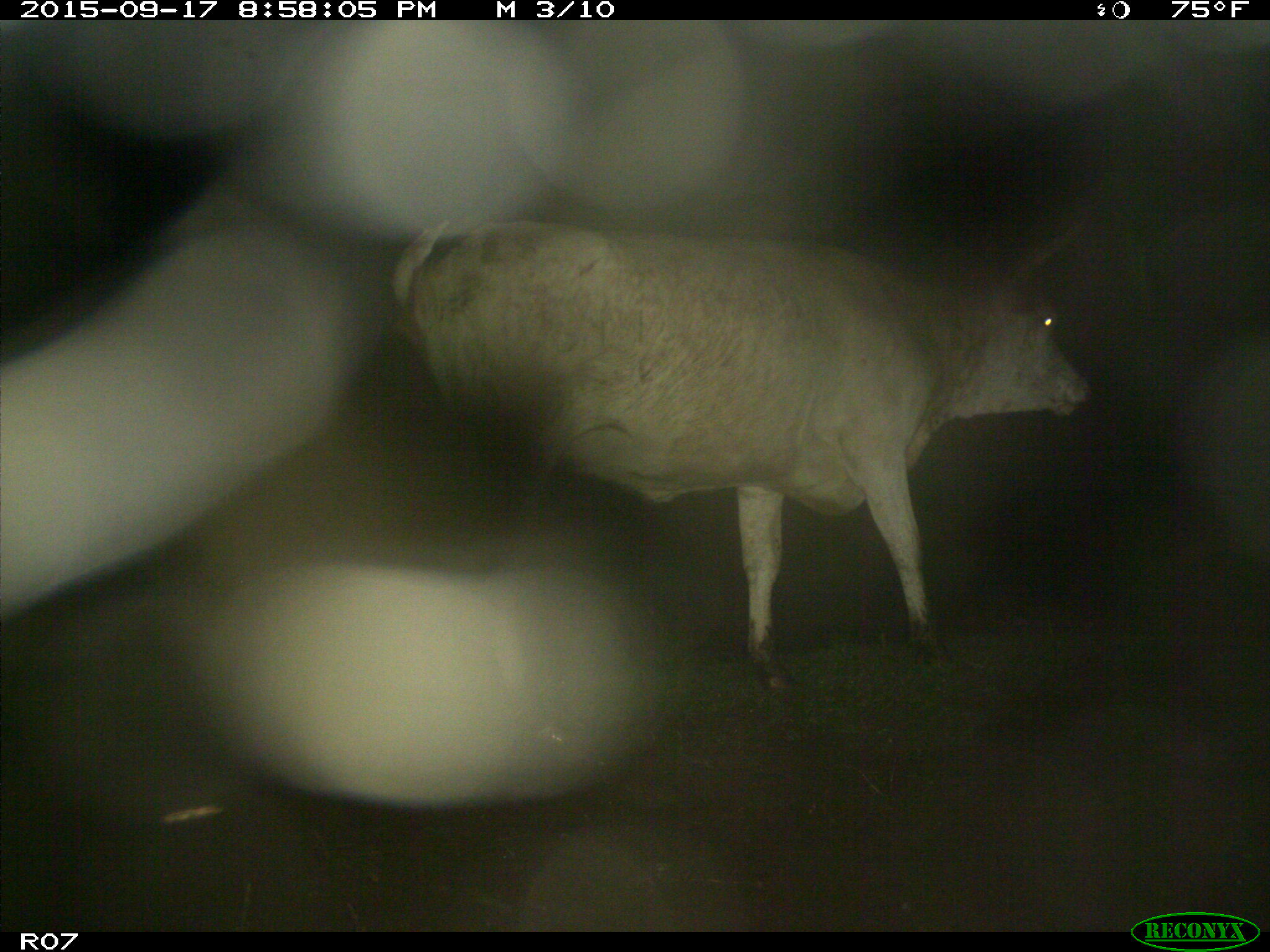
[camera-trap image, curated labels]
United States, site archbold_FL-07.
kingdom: Animalia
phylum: Chordata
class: Mammalia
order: Artiodactyla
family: Bovidae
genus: Bos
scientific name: Bos taurus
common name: domestic cow